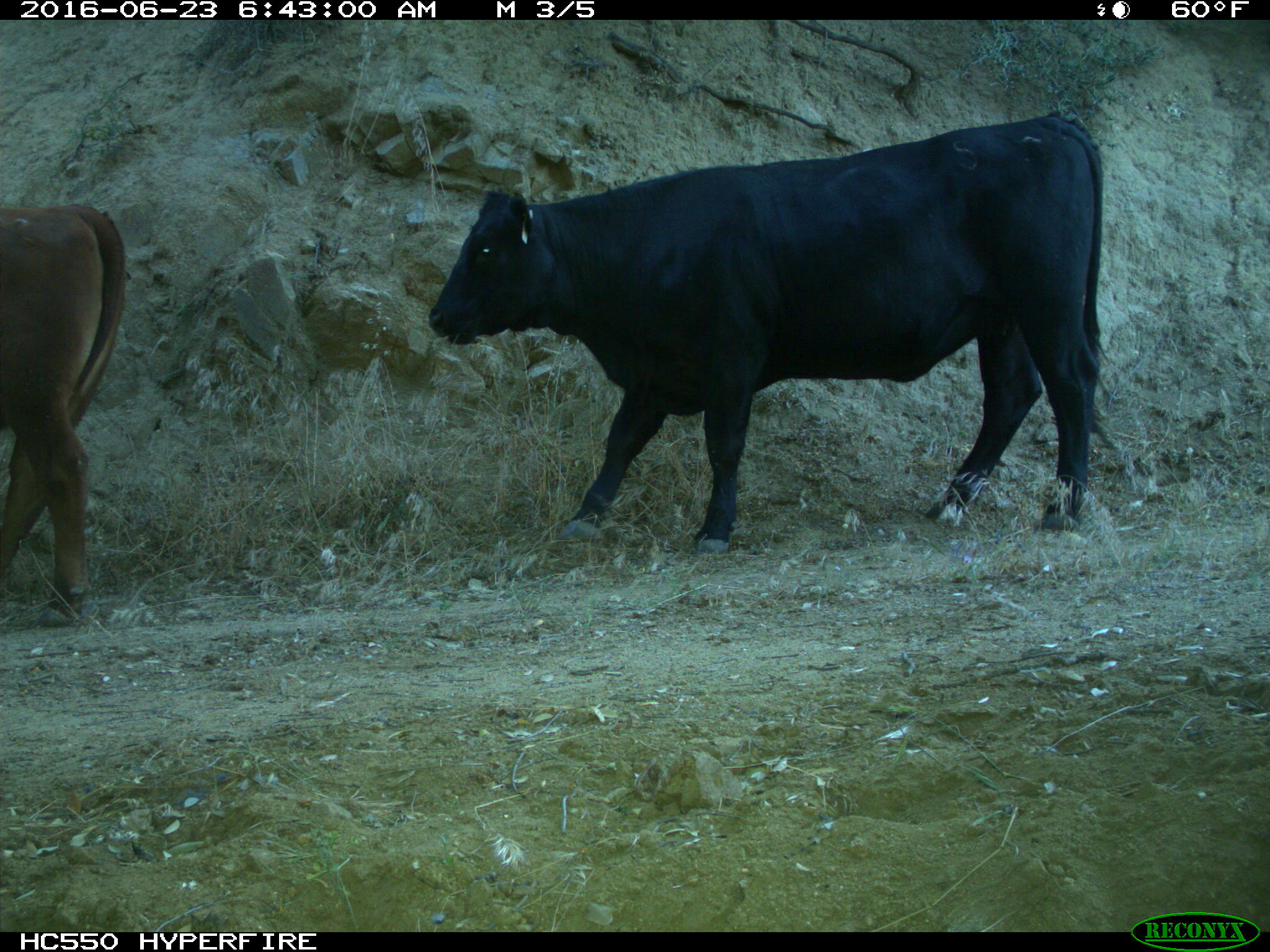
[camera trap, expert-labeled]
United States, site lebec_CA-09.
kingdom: Animalia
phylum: Chordata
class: Mammalia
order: Artiodactyla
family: Bovidae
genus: Bos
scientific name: Bos taurus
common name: domestic cow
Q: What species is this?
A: Bos taurus (domestic cow).